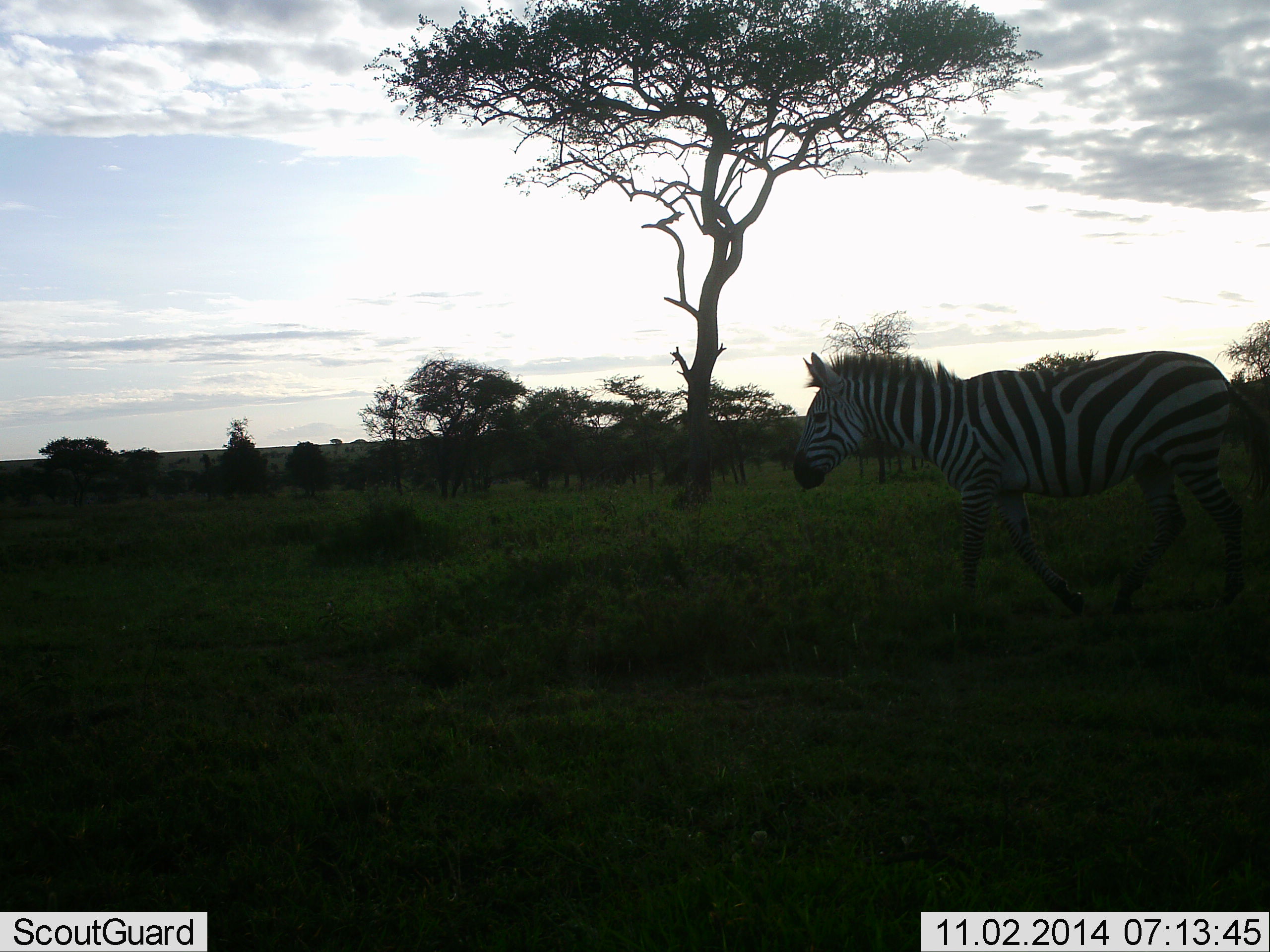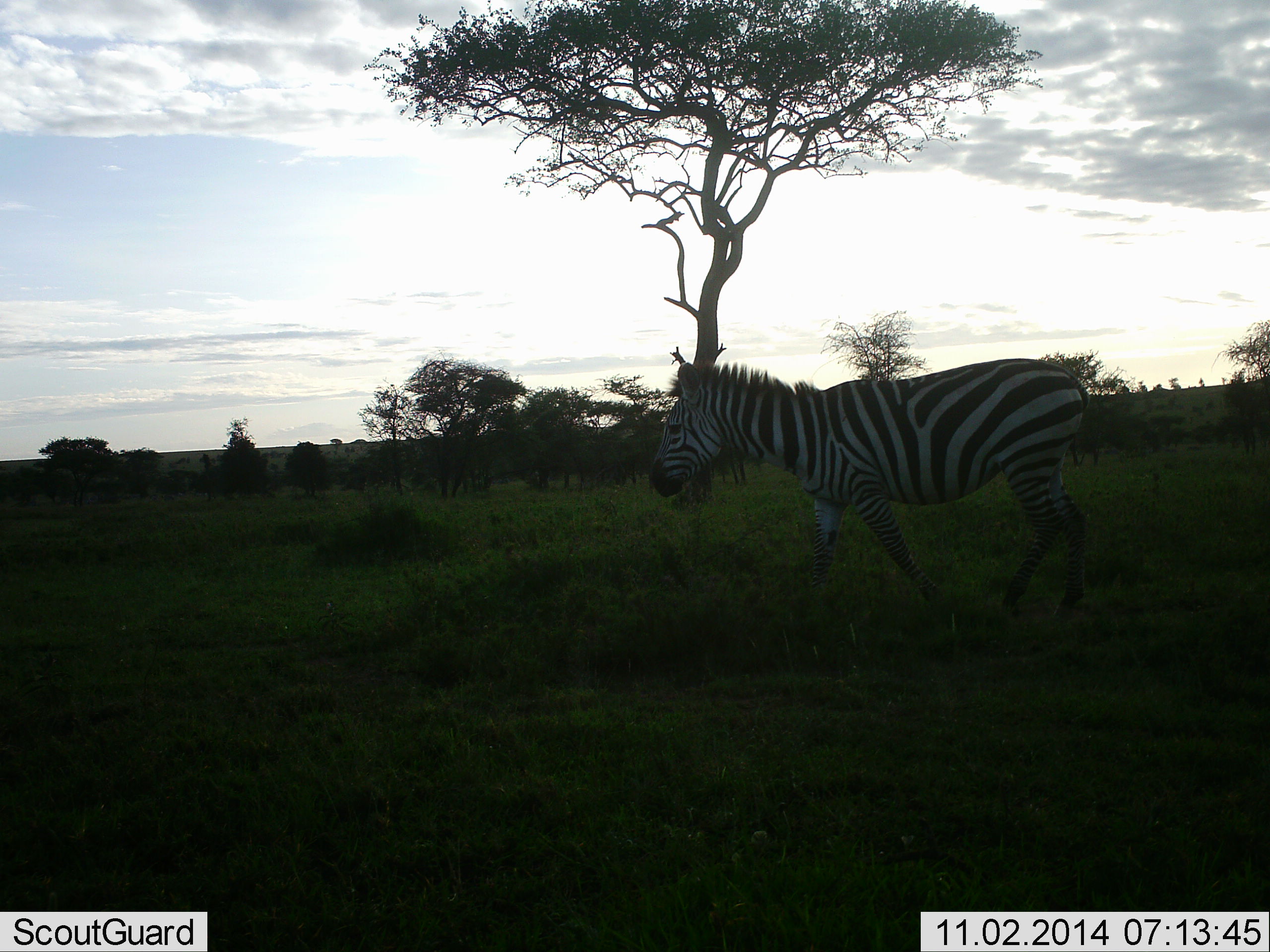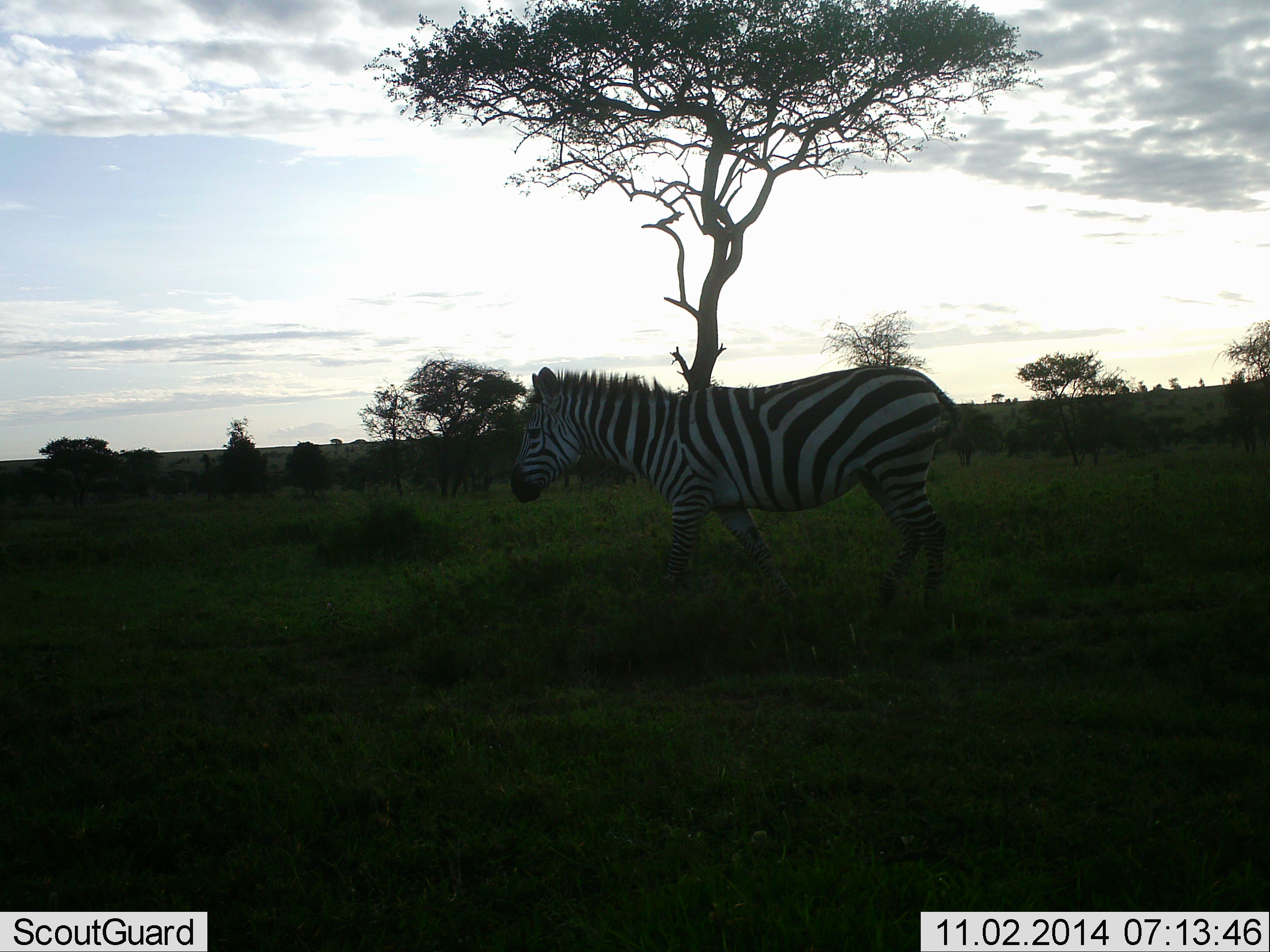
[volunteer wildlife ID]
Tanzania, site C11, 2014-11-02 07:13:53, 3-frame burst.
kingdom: Animalia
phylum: Chordata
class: Mammalia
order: Perissodactyla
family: Equidae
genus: Equus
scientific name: Equus quagga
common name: plains zebra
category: zebra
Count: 1.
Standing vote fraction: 0%.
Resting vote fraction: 0%.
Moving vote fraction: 100%.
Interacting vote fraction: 0%.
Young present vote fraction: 0%.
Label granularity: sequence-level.